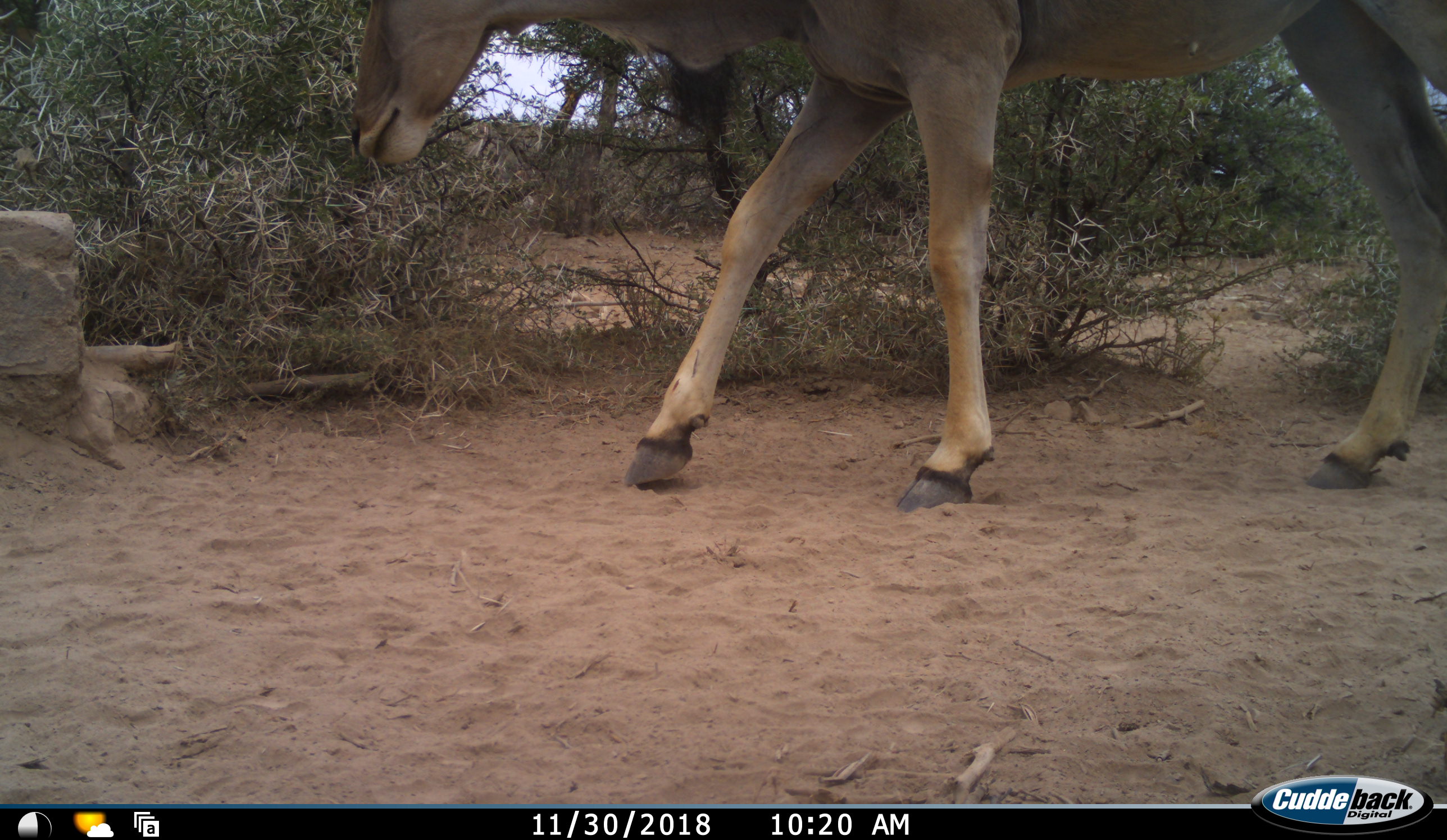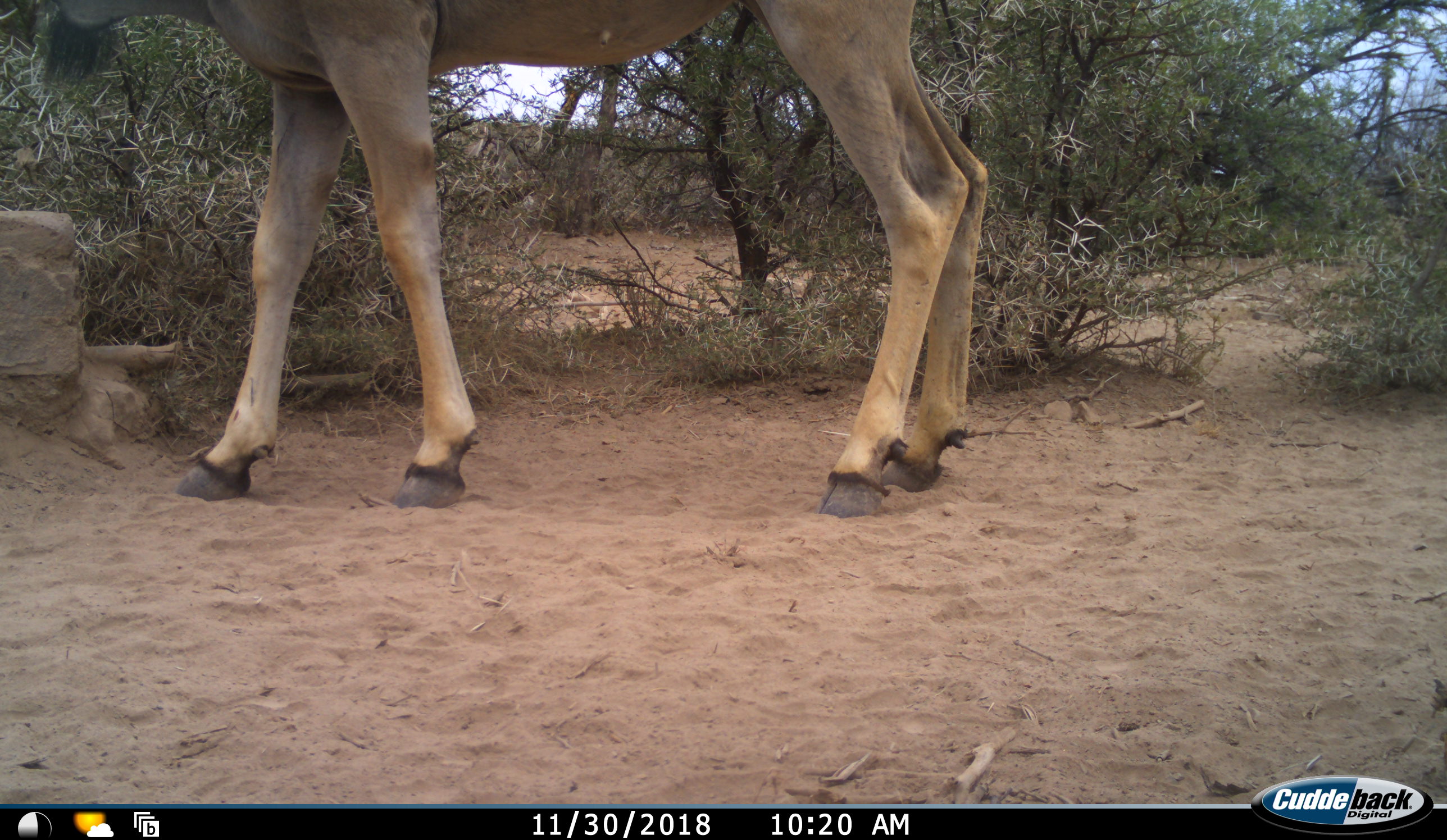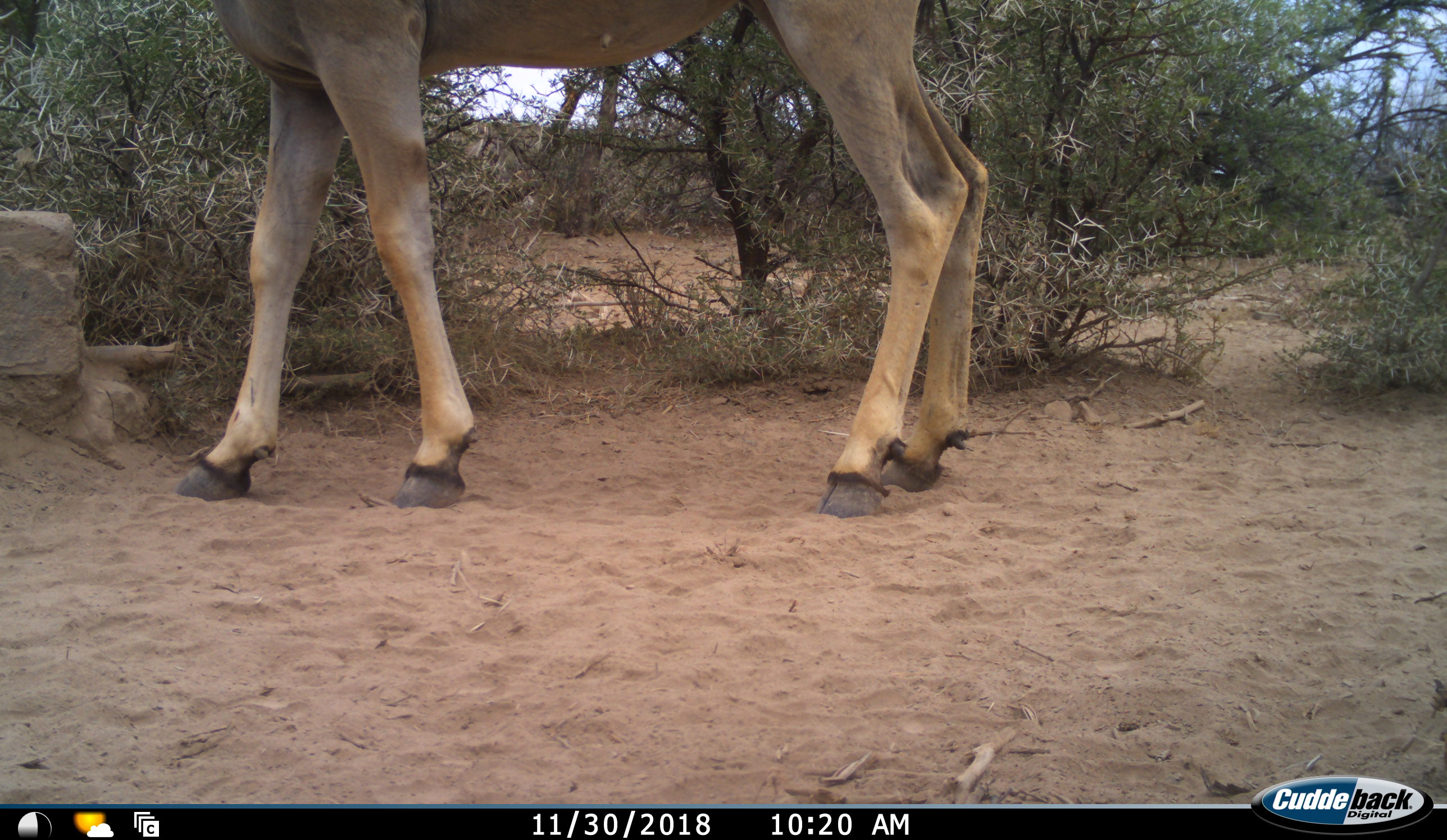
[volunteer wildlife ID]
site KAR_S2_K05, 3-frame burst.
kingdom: Animalia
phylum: Chordata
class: Mammalia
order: Artiodactyla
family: Bovidae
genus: Tragelaphus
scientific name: Tragelaphus oryx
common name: eland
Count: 1.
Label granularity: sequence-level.